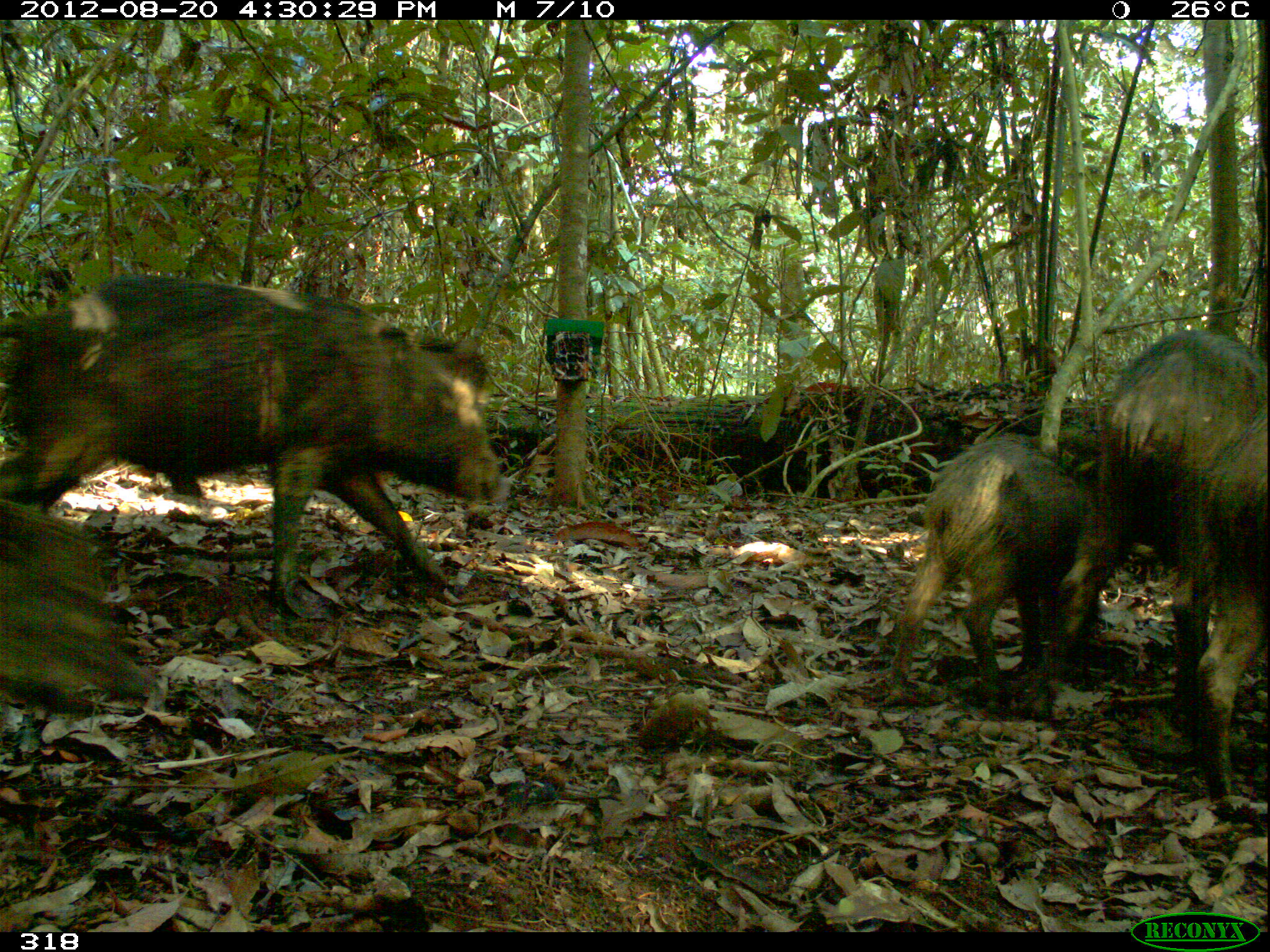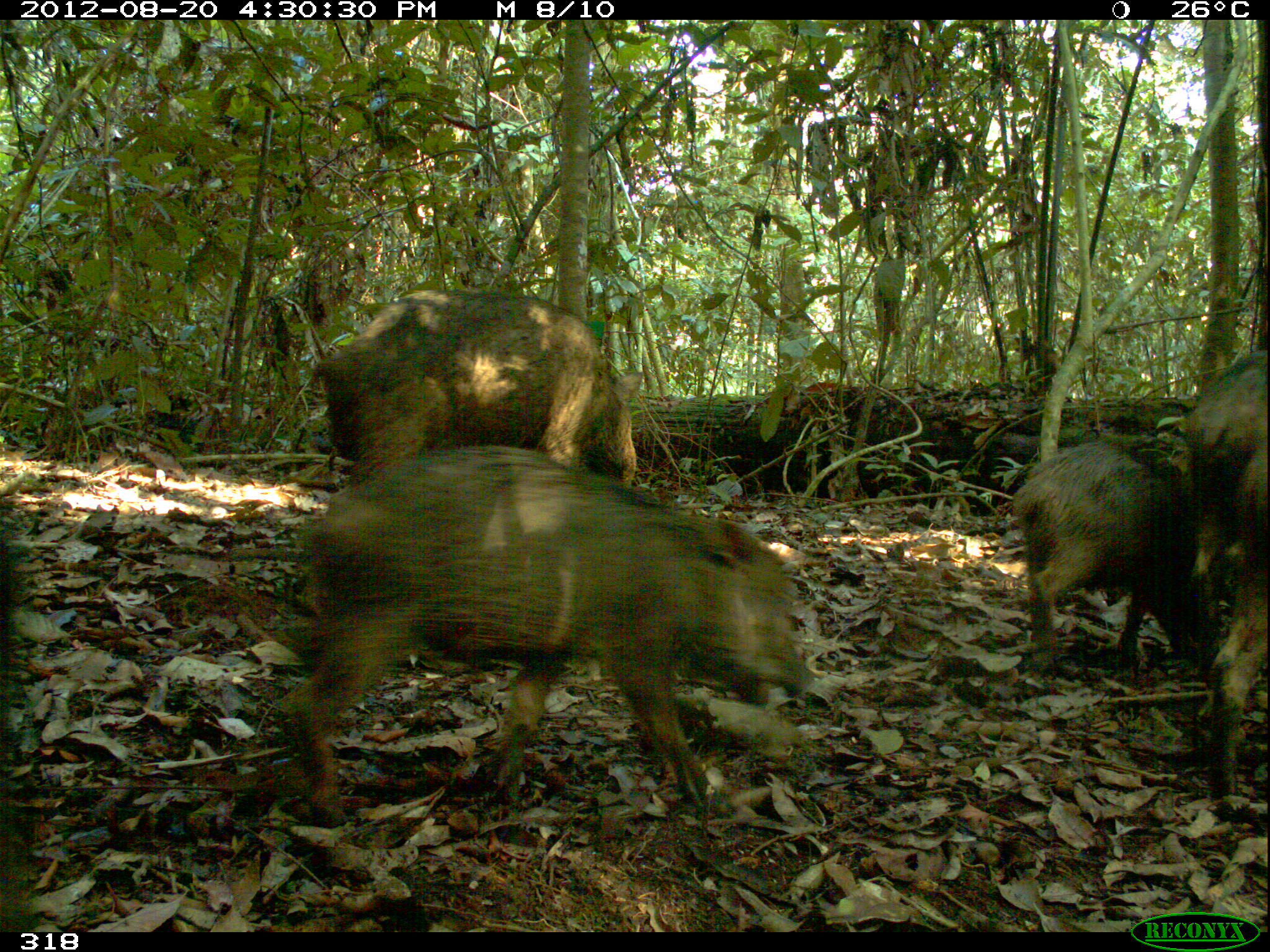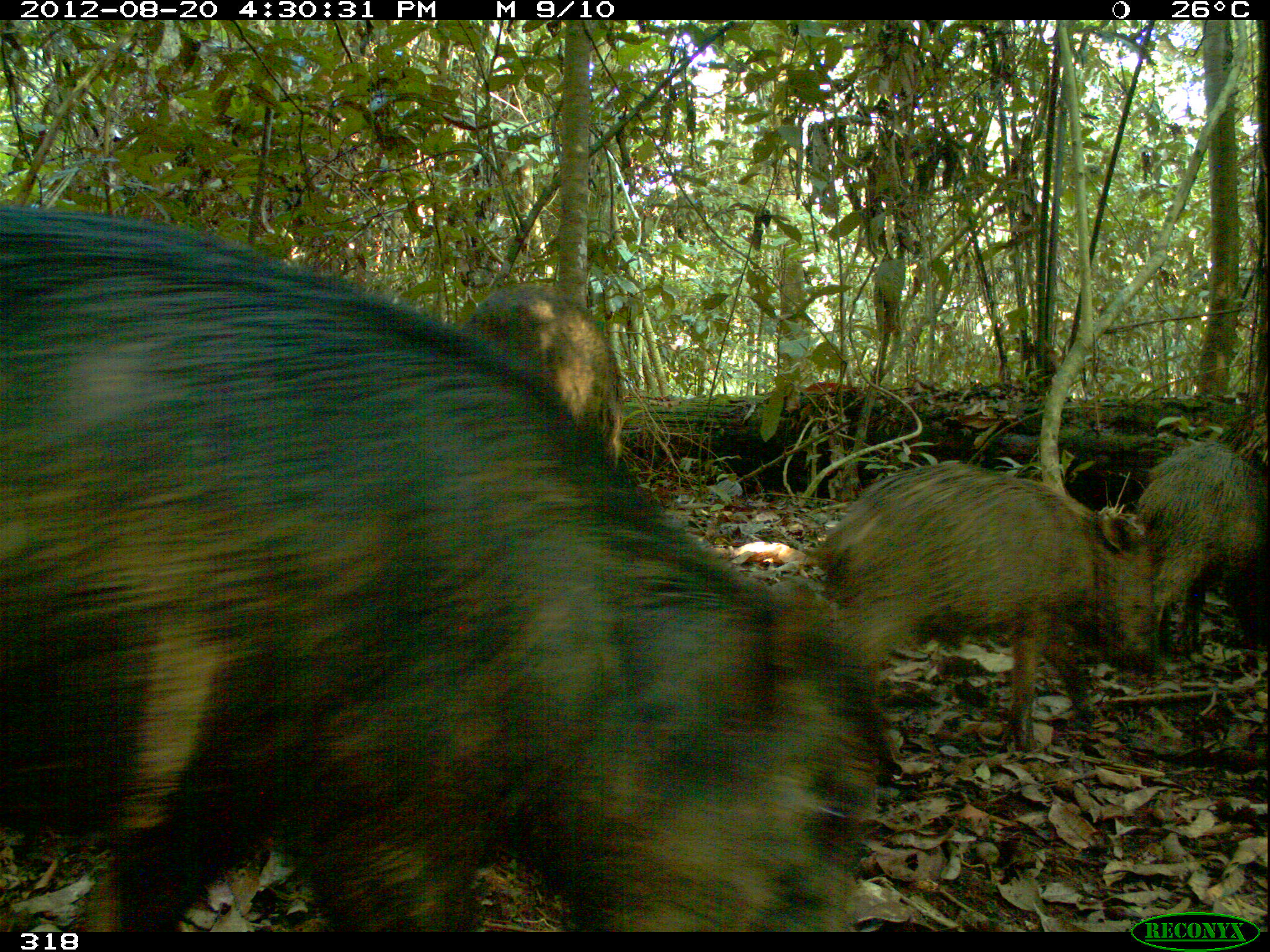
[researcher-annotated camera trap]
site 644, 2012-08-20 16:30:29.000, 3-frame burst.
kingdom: Animalia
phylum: Chordata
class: Mammalia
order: Artiodactyla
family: Tayassuidae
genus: Tayassu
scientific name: Tayassu pecari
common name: white-lipped peccary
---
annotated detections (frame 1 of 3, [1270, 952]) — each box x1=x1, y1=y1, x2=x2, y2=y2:
tayassu pecari: x1=0, y1=272, x2=501, y2=599; x1=1056, y1=330, x2=1269, y2=726; x1=885, y1=430, x2=1084, y2=707; x1=2, y1=493, x2=154, y2=710; x1=1194, y1=401, x2=1270, y2=798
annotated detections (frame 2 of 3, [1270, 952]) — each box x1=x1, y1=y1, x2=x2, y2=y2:
tayassu pecari: x1=280, y1=443, x2=813, y2=809; x1=313, y1=288, x2=647, y2=483; x1=1009, y1=435, x2=1204, y2=660; x1=1178, y1=347, x2=1270, y2=676; x1=1210, y1=438, x2=1267, y2=797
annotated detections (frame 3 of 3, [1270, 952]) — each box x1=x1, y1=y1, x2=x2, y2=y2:
tayassu pecari: x1=1, y1=206, x2=880, y2=930; x1=819, y1=459, x2=1160, y2=766; x1=465, y1=280, x2=627, y2=460; x1=1140, y1=443, x2=1265, y2=659